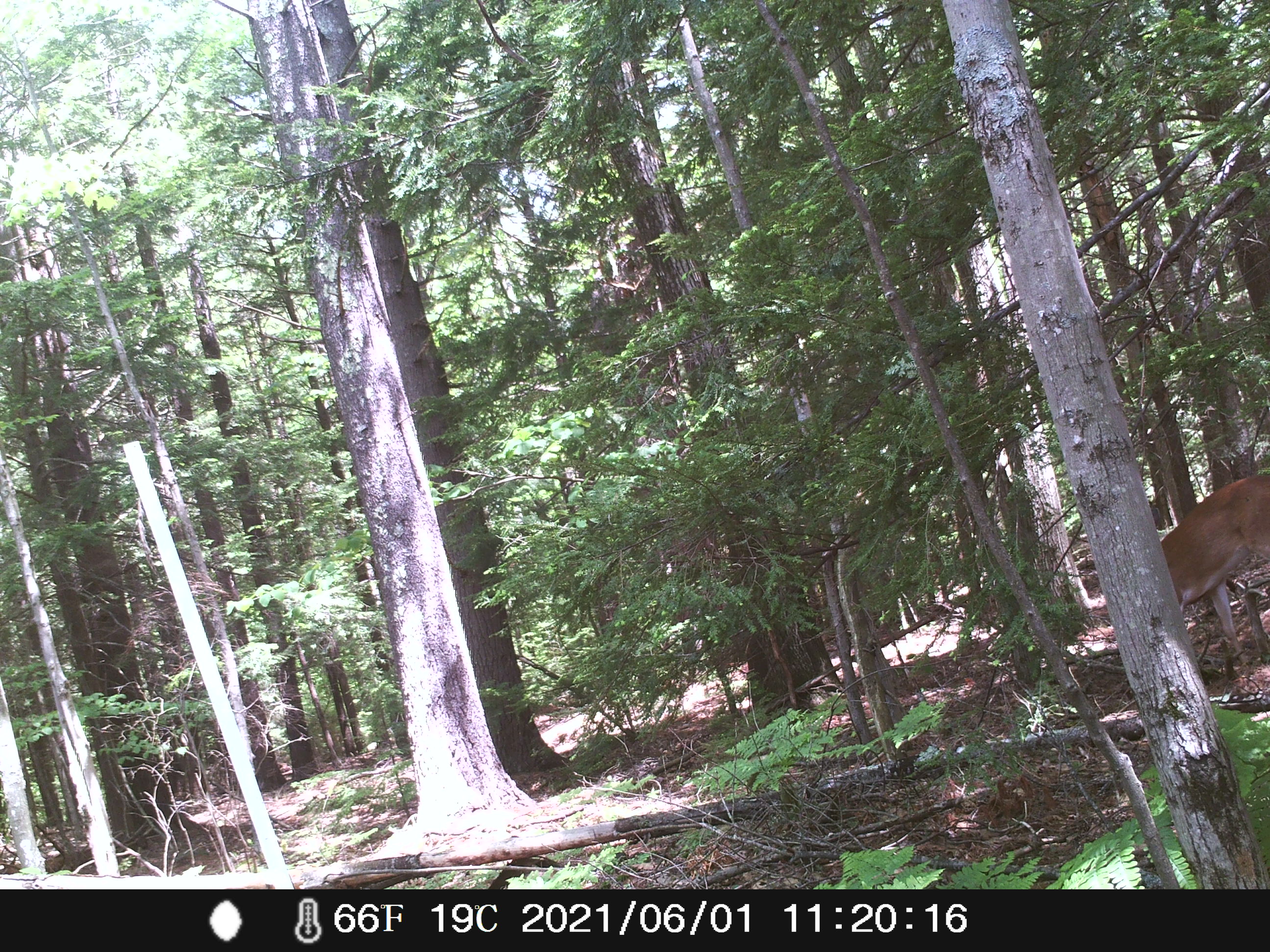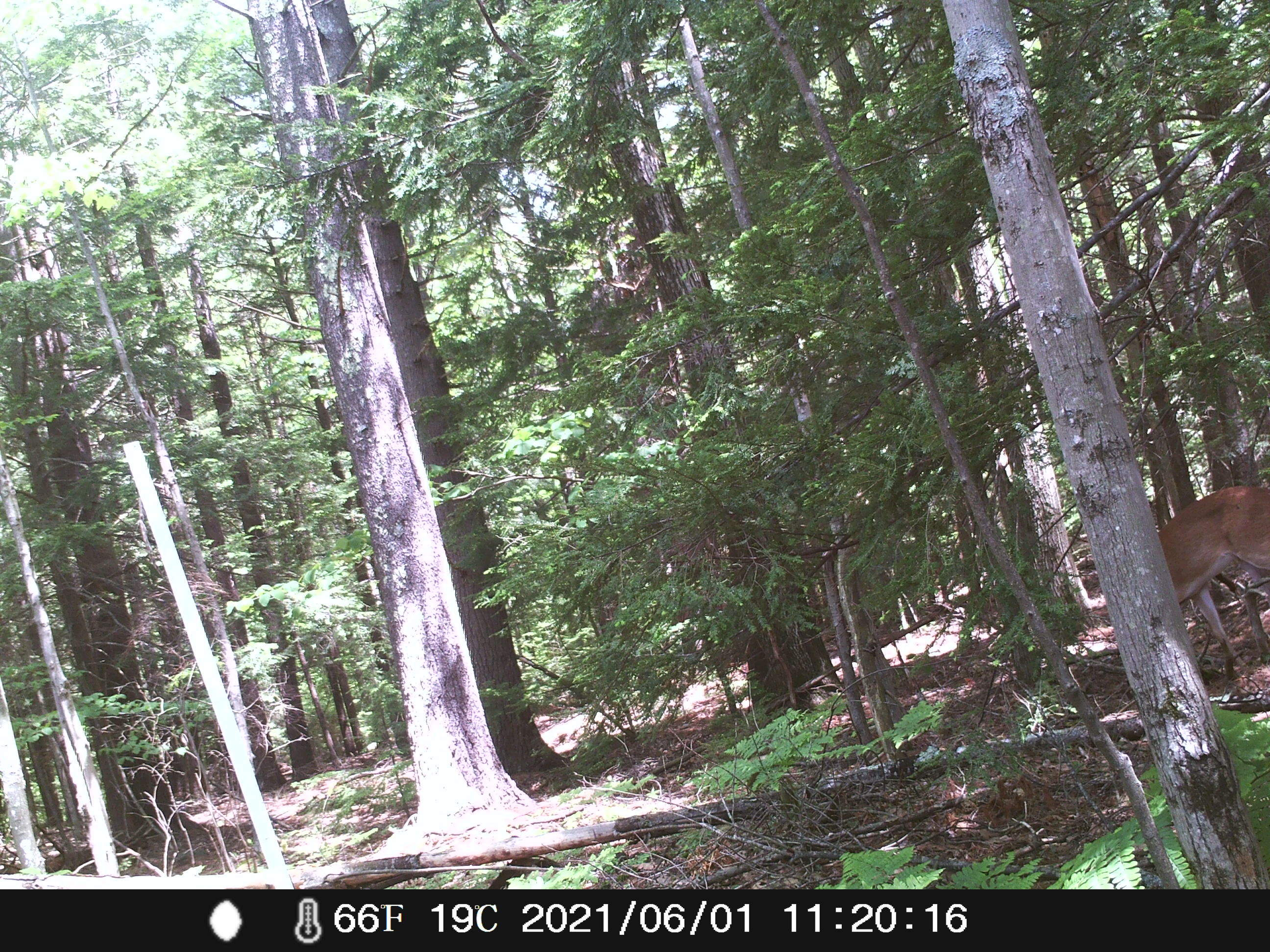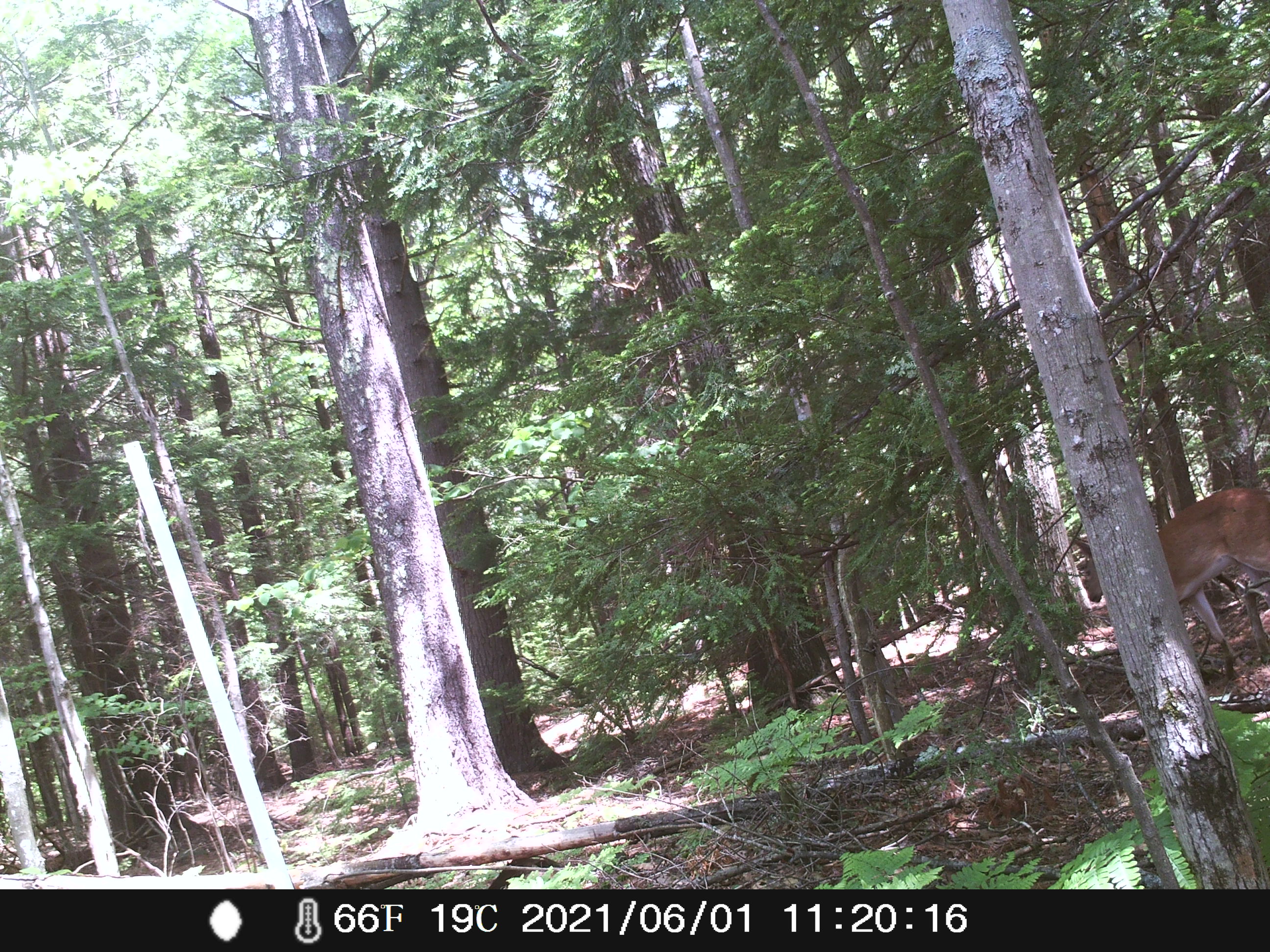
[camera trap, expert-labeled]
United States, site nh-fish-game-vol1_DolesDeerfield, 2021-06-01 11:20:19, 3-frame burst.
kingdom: Animalia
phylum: Chordata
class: Mammalia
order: Artiodactyla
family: Cervidae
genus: Odocoileus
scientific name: Odocoileus virginianus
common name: white-tailed deer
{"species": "white-tailed deer (Odocoileus virginianus)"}